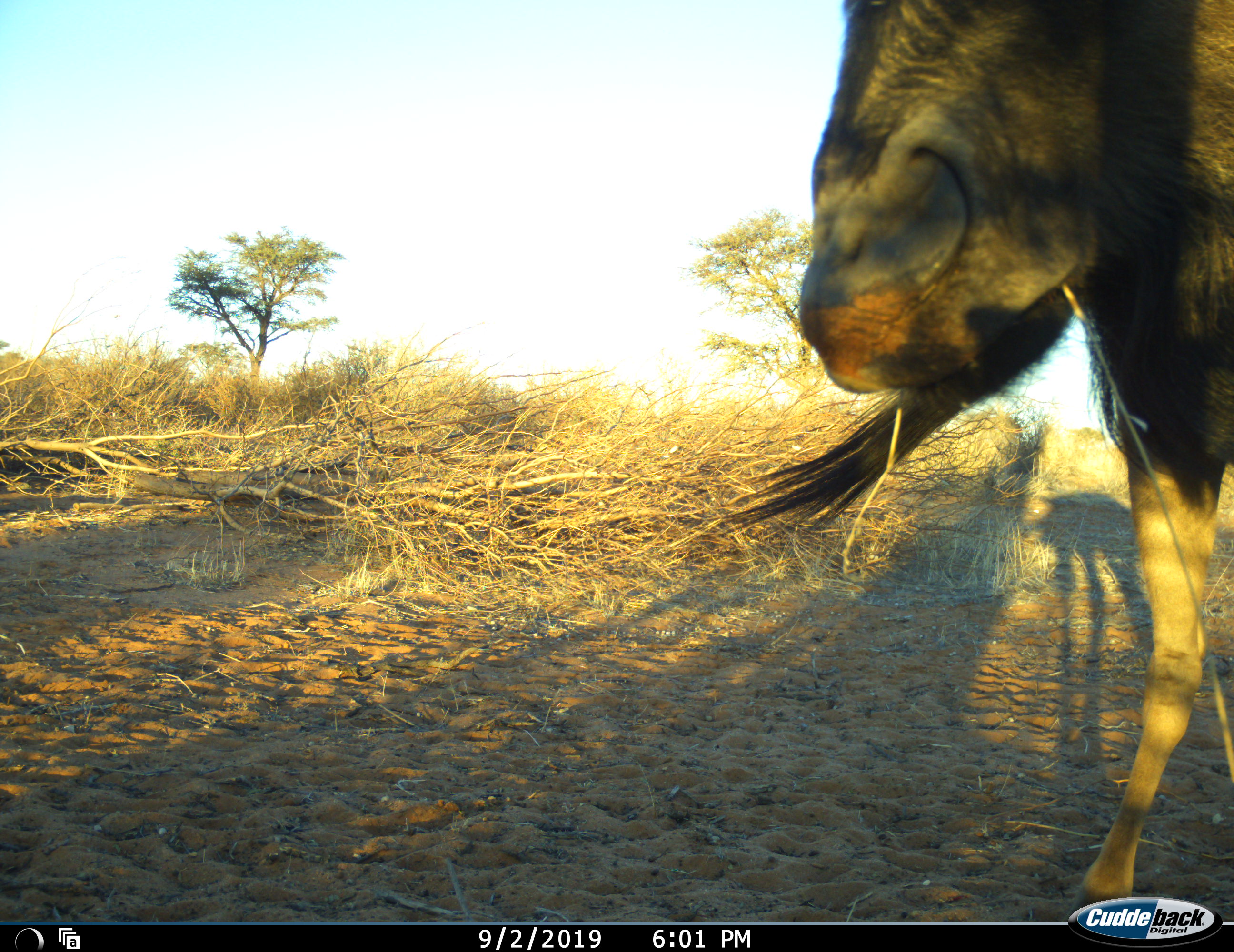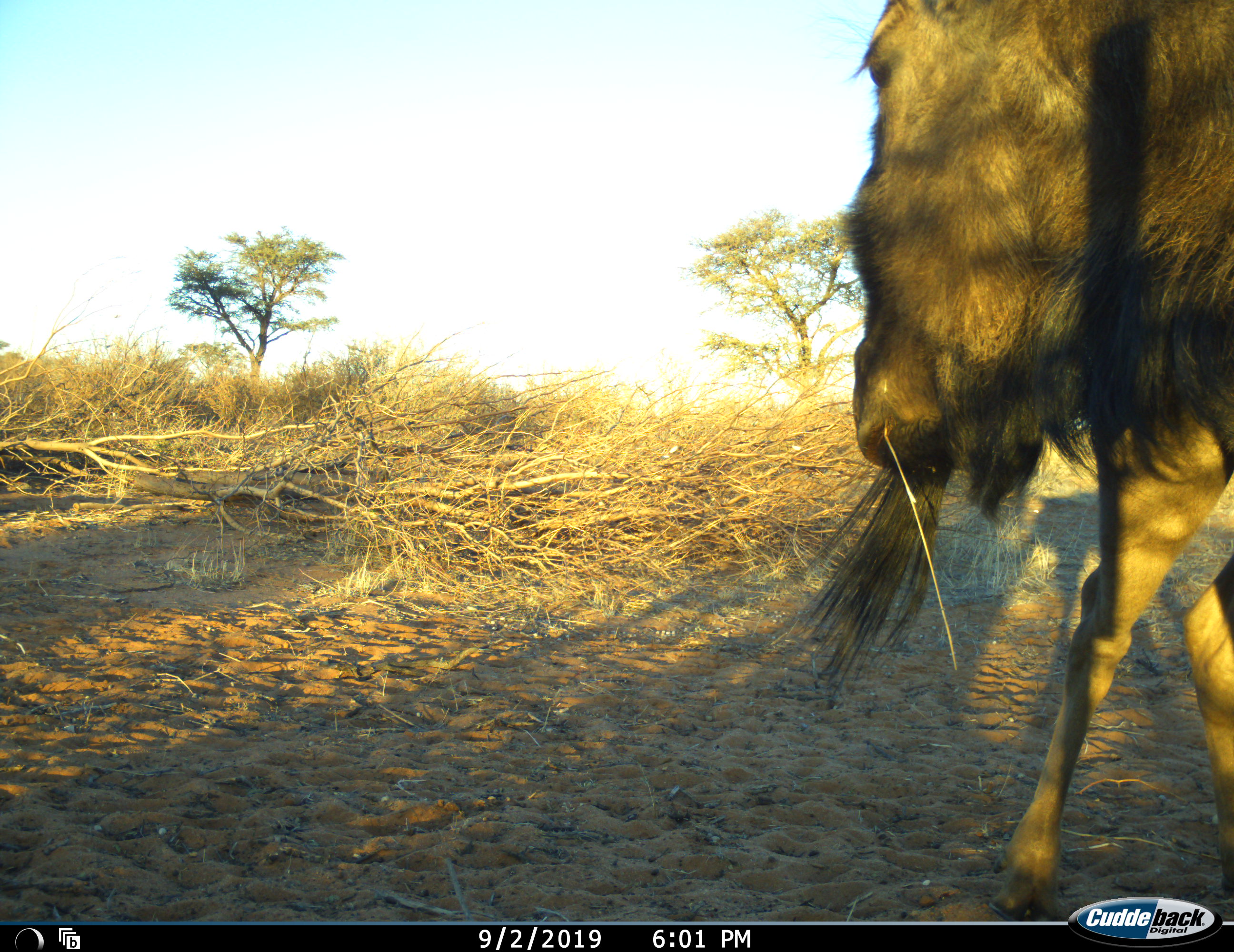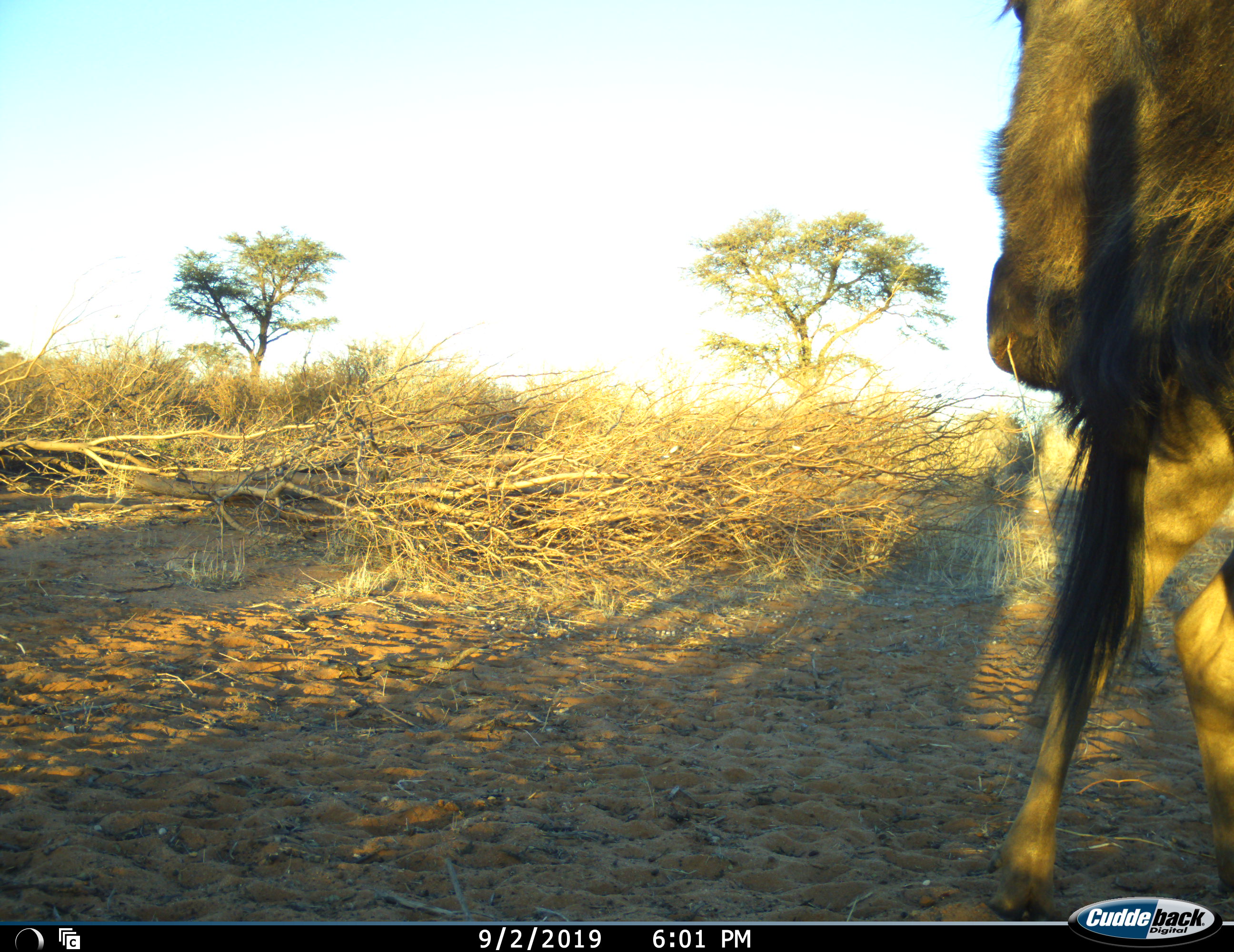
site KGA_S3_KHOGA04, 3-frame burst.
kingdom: Animalia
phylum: Chordata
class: Mammalia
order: Artiodactyla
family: Bovidae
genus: Connochaetes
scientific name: Connochaetes taurinus taurinus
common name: blue wildebeest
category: wildebeestblue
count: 2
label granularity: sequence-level